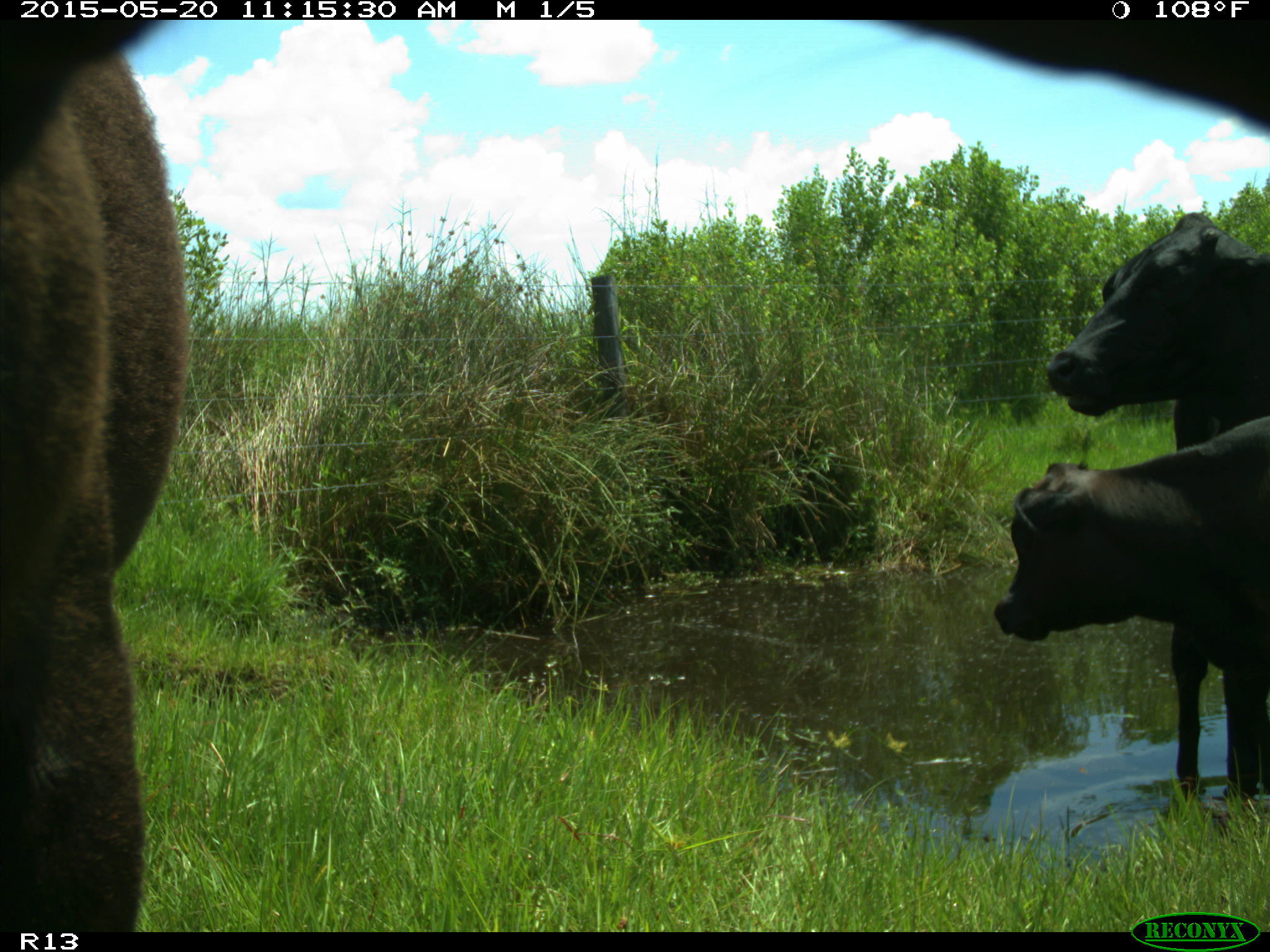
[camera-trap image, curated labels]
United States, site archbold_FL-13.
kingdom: Animalia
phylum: Chordata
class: Mammalia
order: Artiodactyla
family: Bovidae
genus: Bos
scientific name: Bos taurus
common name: domestic cow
Bos taurus (domestic cow).